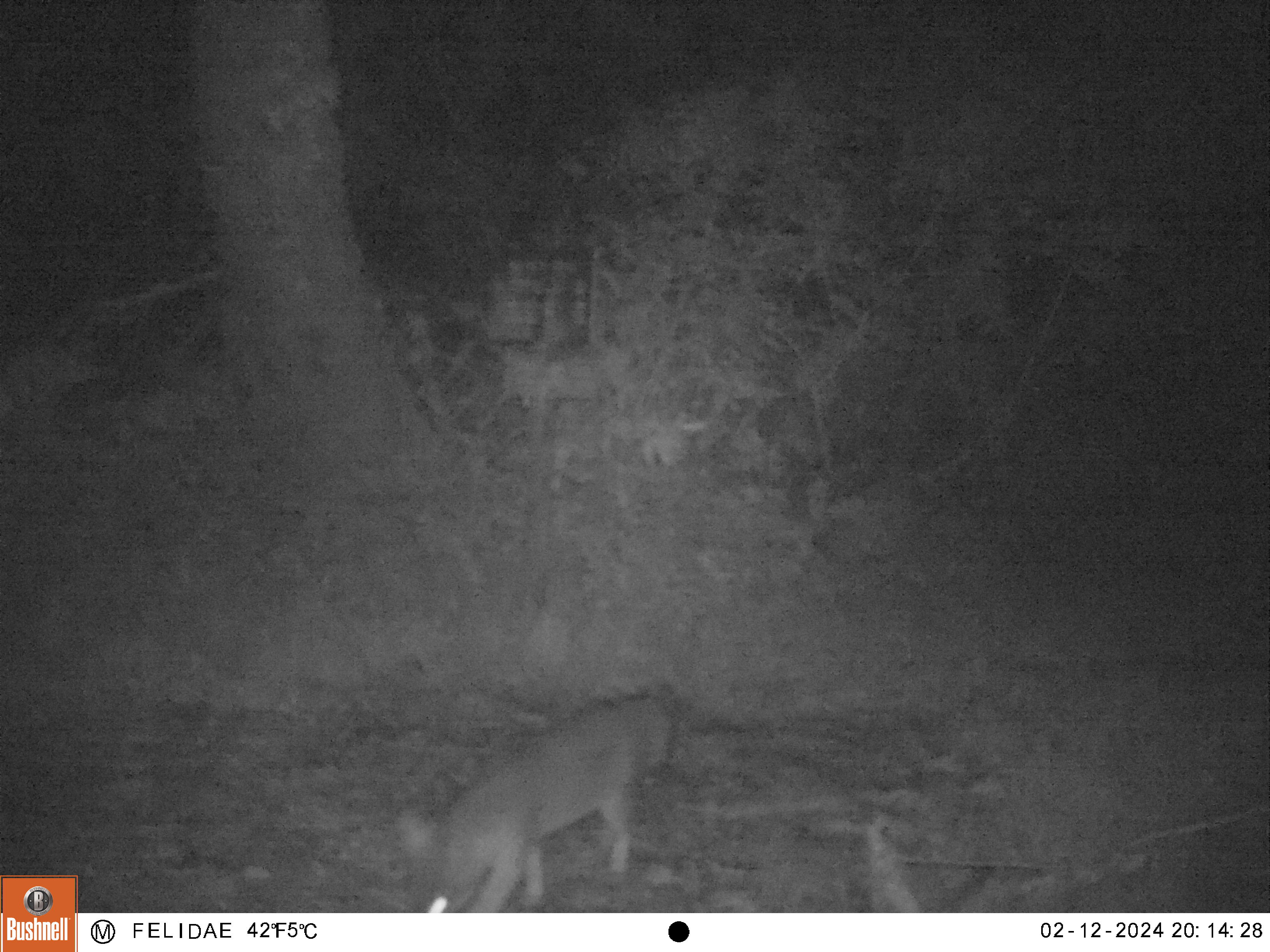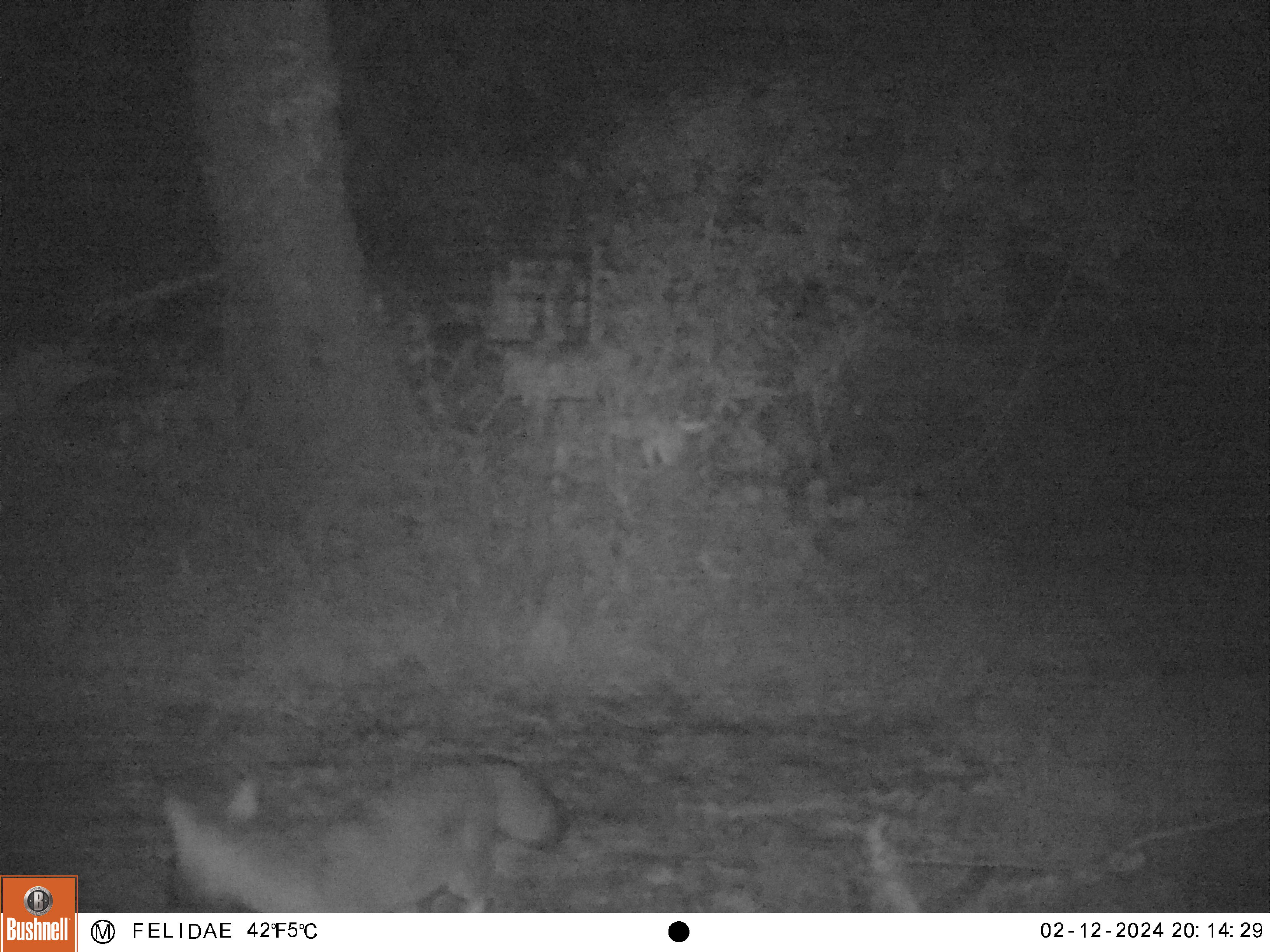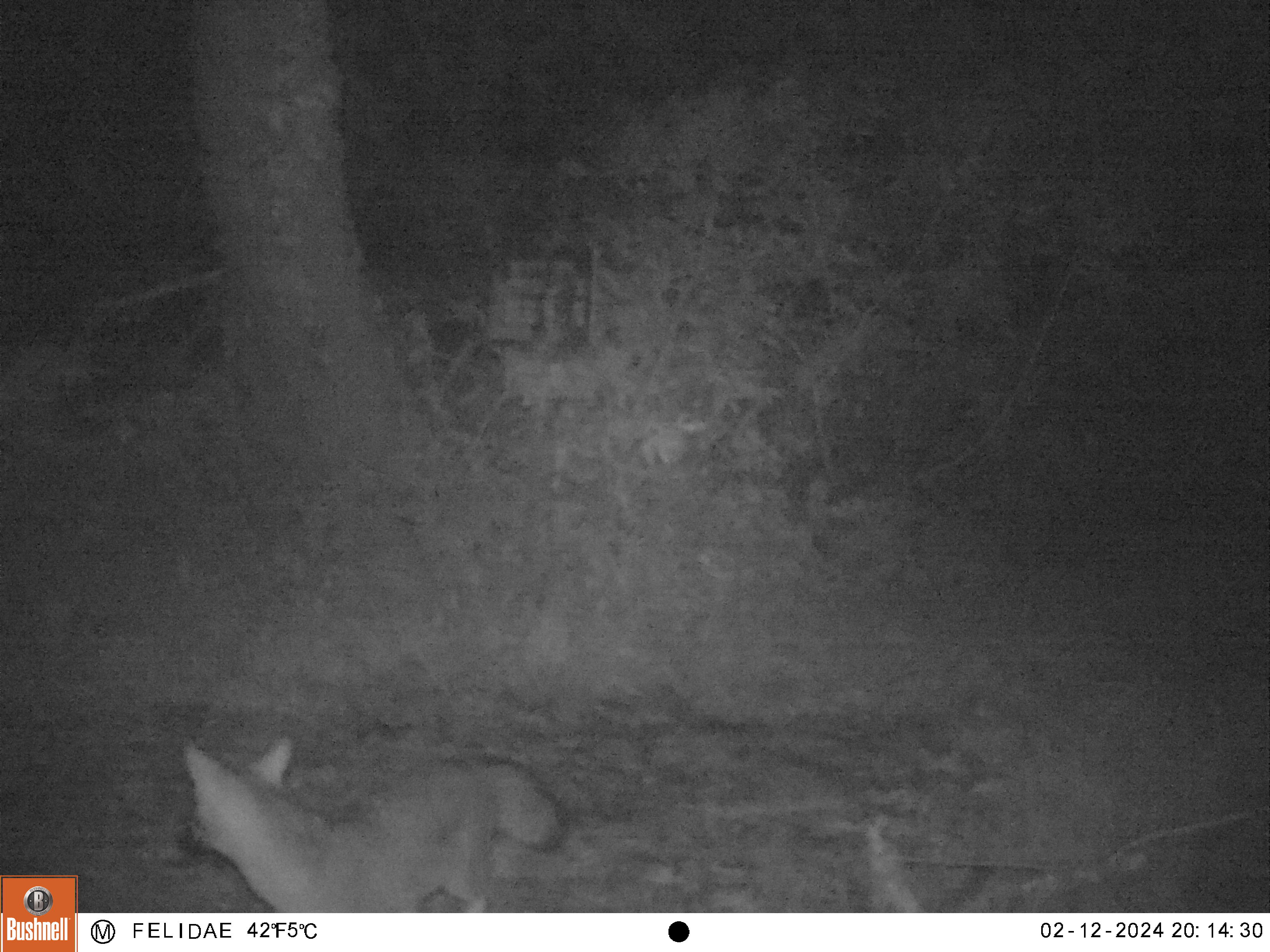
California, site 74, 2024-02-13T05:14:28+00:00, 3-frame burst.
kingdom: Animalia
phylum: Chordata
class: Mammalia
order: Carnivora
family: Canidae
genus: Urocyon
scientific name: Urocyon cinereoargenteus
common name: gray fox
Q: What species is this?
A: Gray fox (Urocyon cinereoargenteus).